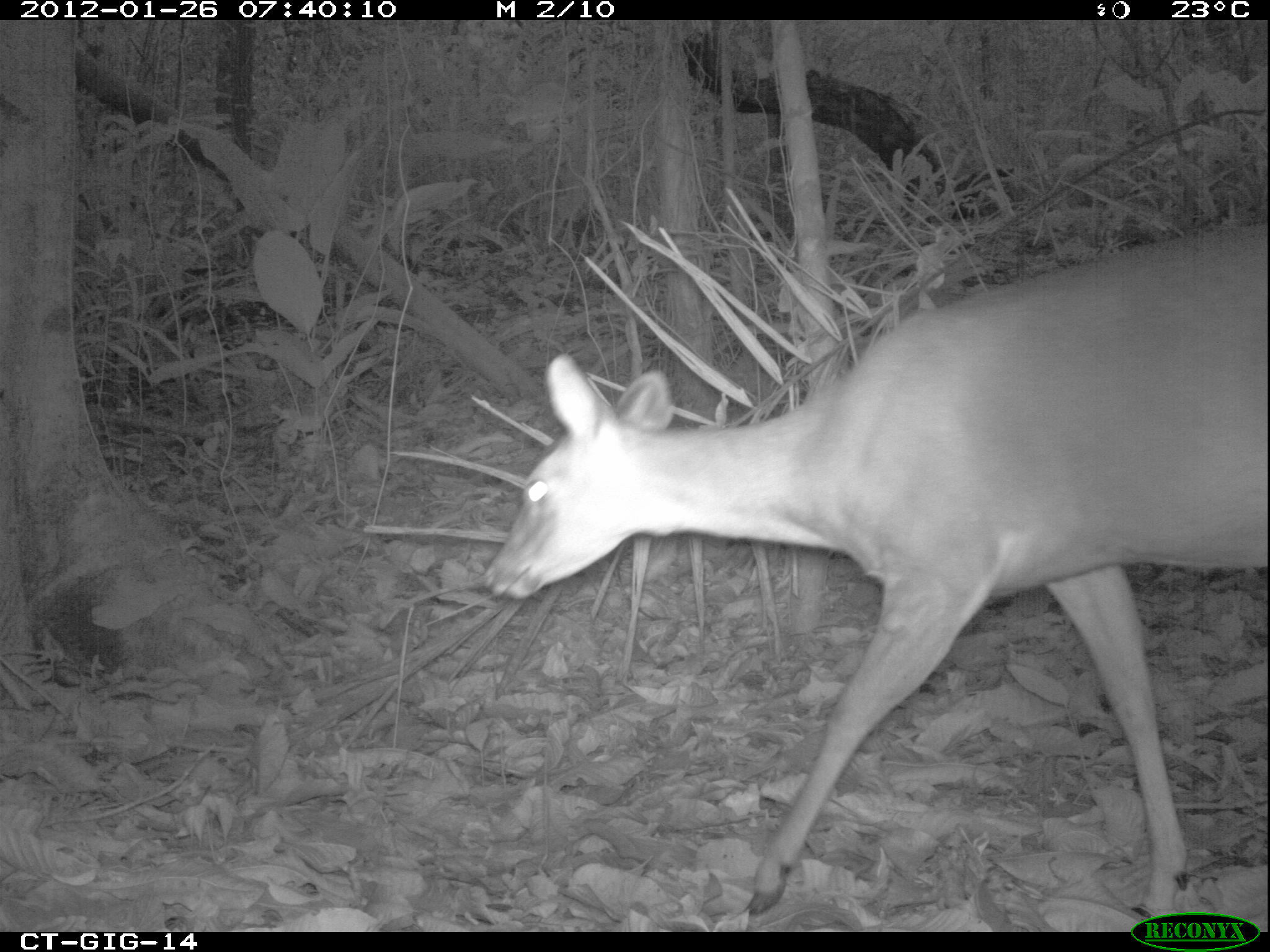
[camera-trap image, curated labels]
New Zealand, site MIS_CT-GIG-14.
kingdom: Animalia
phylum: Chordata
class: Mammalia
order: Artiodactyla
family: Cervidae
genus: Odocoileus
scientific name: Odocoileus virginianus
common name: white-tailed deer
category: white tailed deer